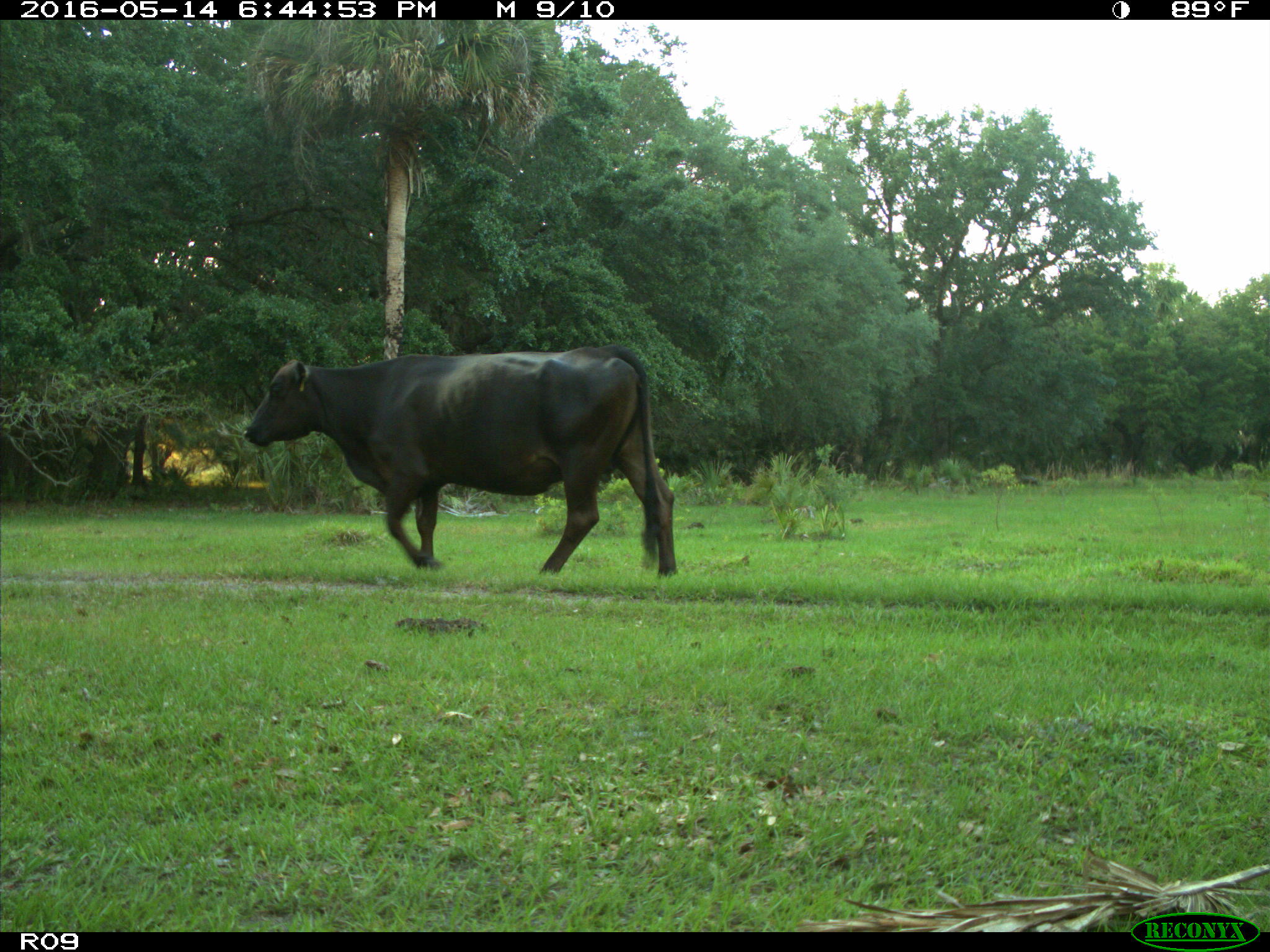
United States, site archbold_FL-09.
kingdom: Animalia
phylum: Chordata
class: Mammalia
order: Artiodactyla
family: Bovidae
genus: Bos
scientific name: Bos taurus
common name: domestic cow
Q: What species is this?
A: Bos taurus (domestic cow).